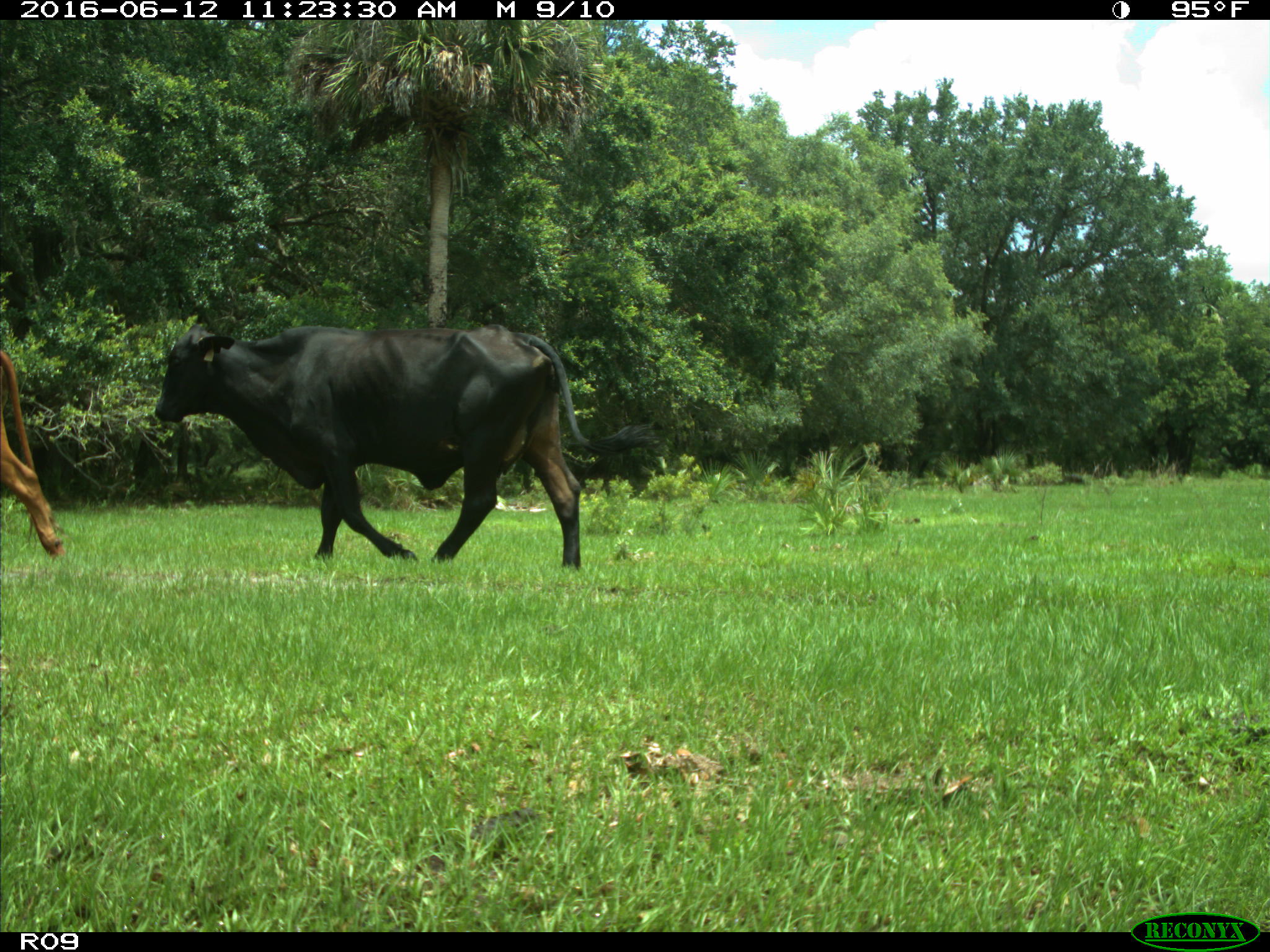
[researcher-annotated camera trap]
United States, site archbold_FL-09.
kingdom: Animalia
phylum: Chordata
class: Mammalia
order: Artiodactyla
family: Bovidae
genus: Bos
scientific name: Bos taurus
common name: domestic cow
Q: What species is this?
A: Bos taurus (domestic cow).